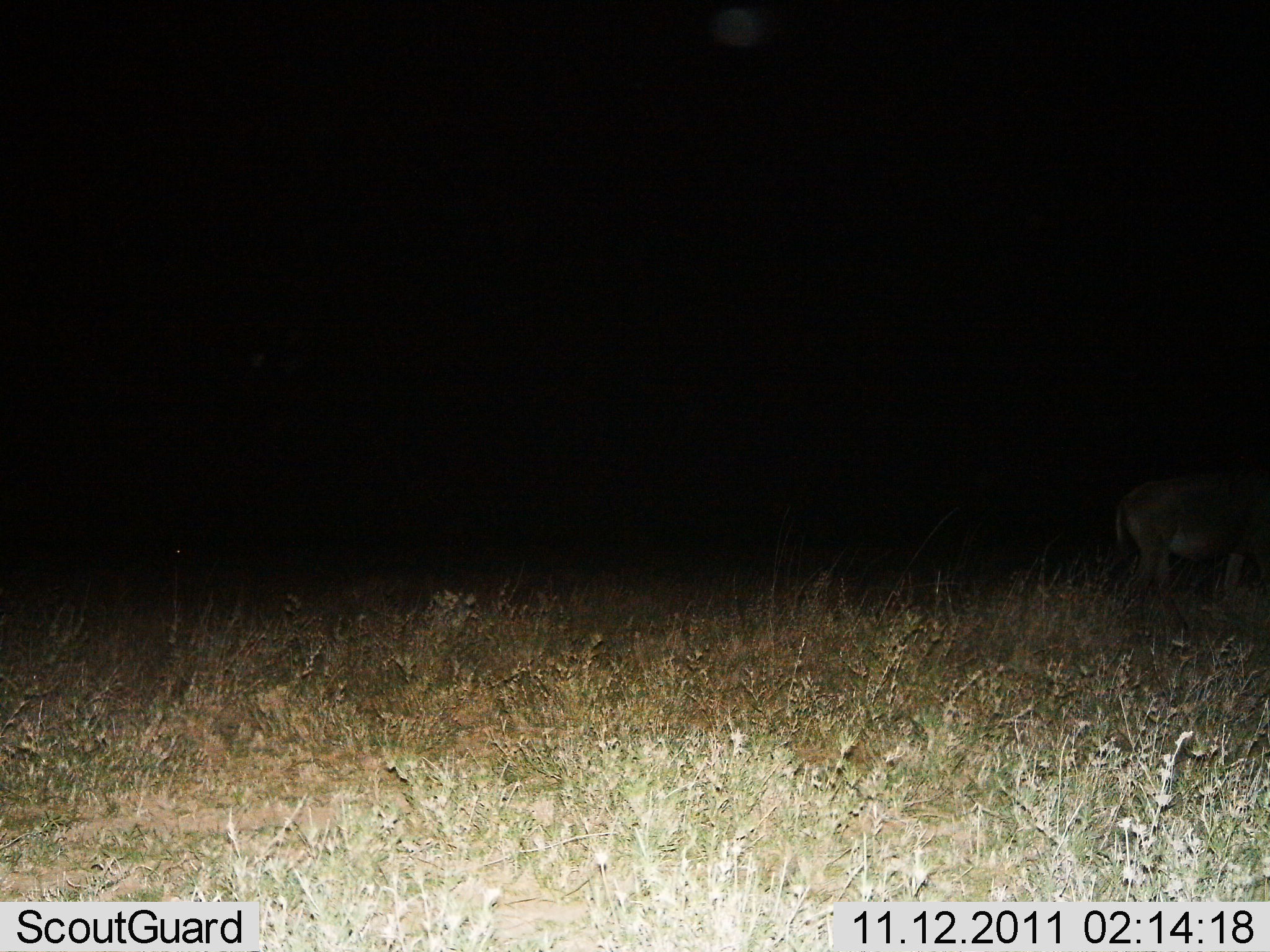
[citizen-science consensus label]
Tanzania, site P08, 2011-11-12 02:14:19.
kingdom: Animalia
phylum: Chordata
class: Mammalia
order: Artiodactyla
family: Bovidae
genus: Connochaetes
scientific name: Connochaetes taurinus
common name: blue wildebeest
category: wildebeest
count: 1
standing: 57%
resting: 0%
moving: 29%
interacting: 0%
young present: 0%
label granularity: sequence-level